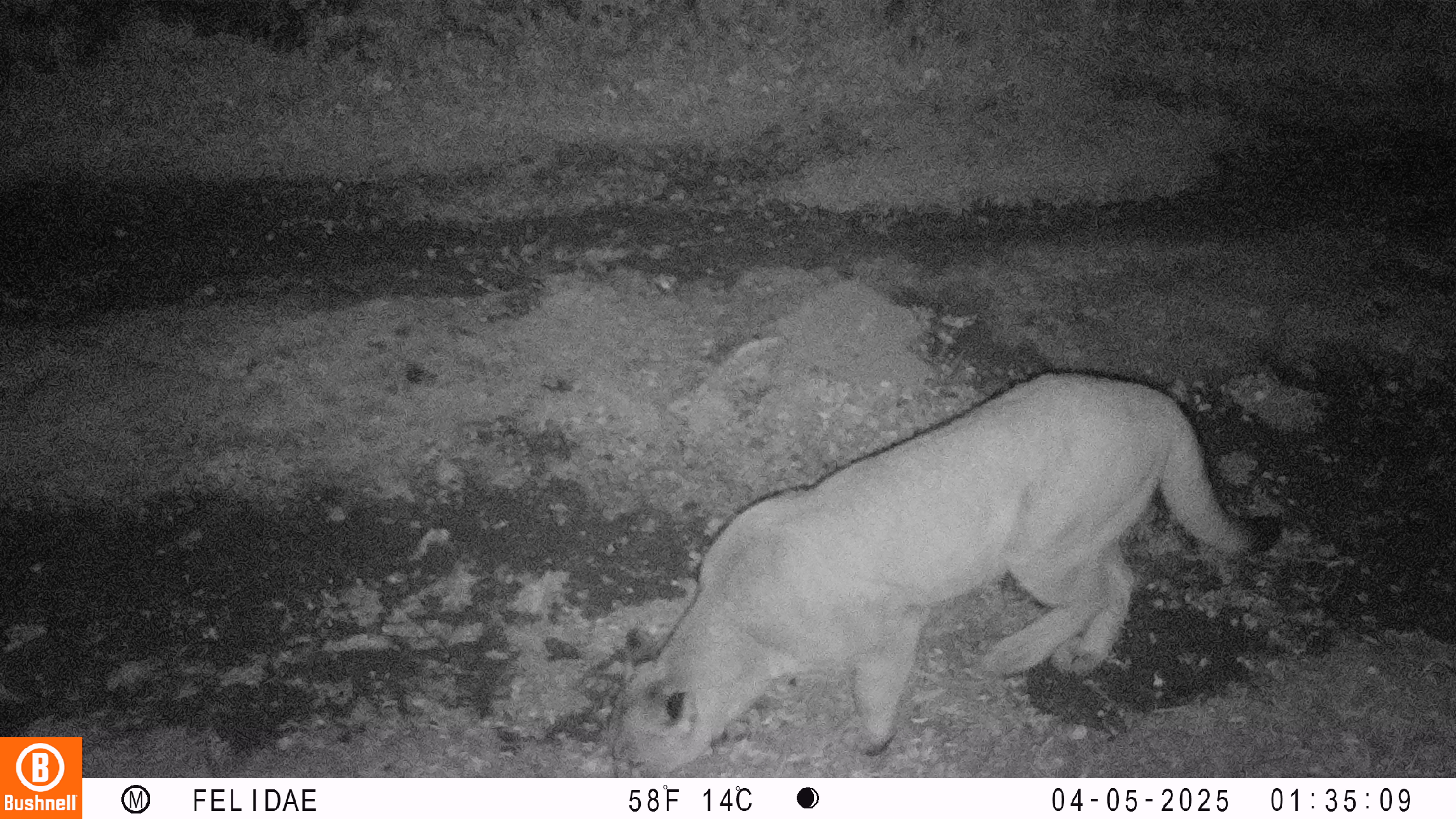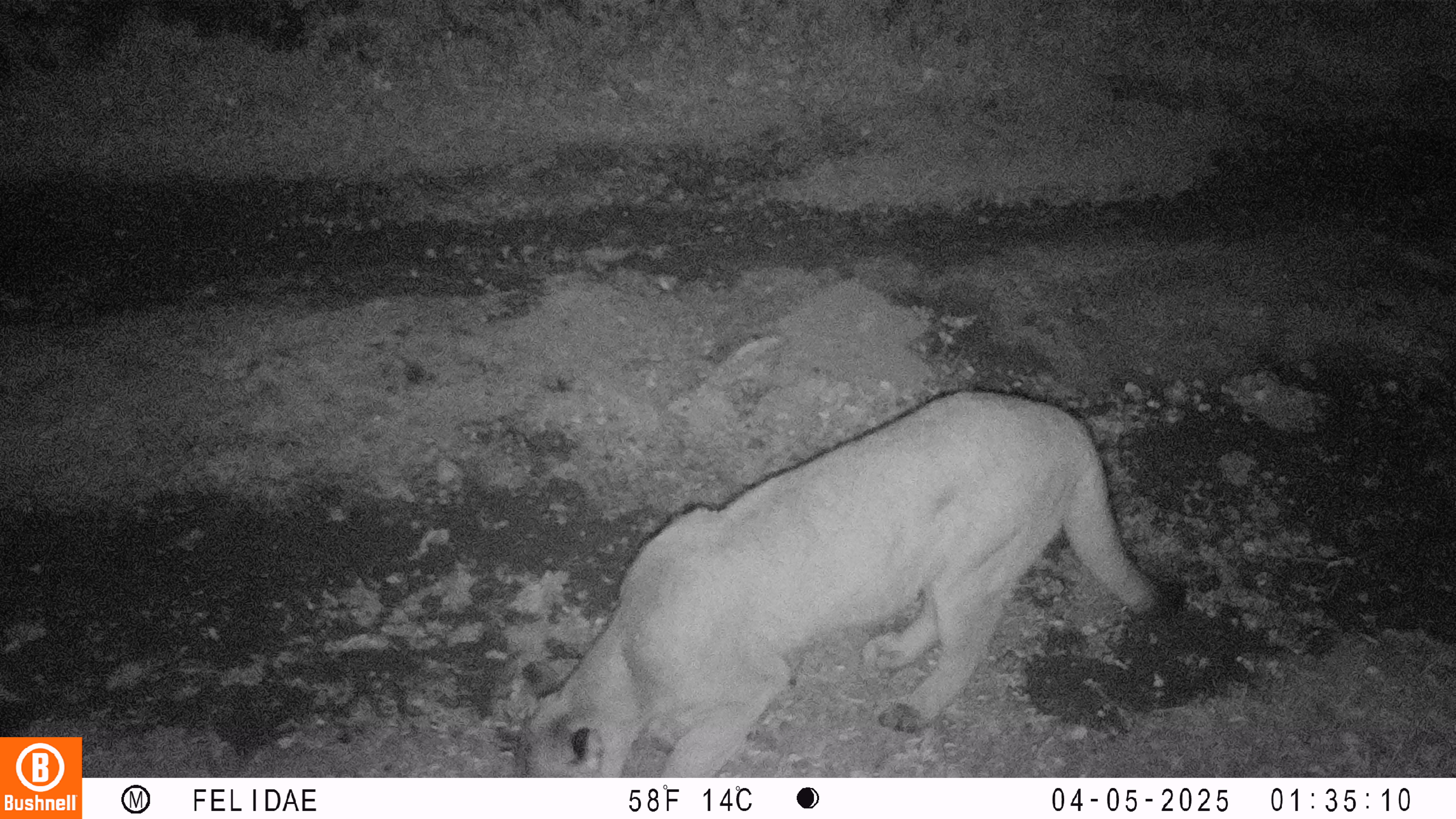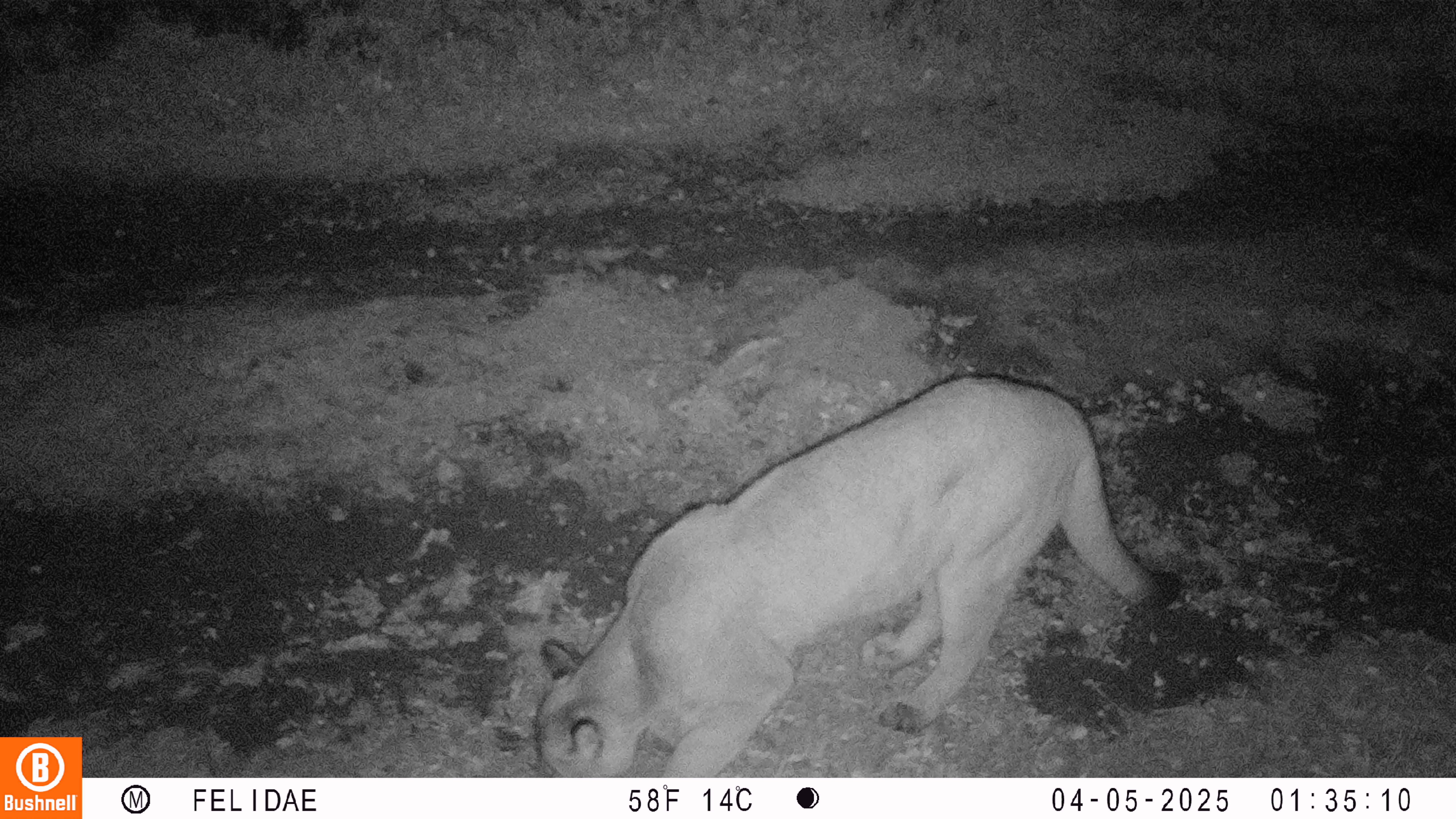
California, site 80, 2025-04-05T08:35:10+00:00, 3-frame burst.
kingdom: Animalia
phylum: Chordata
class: Mammalia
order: Carnivora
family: Felidae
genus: Puma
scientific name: Puma concolor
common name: puma